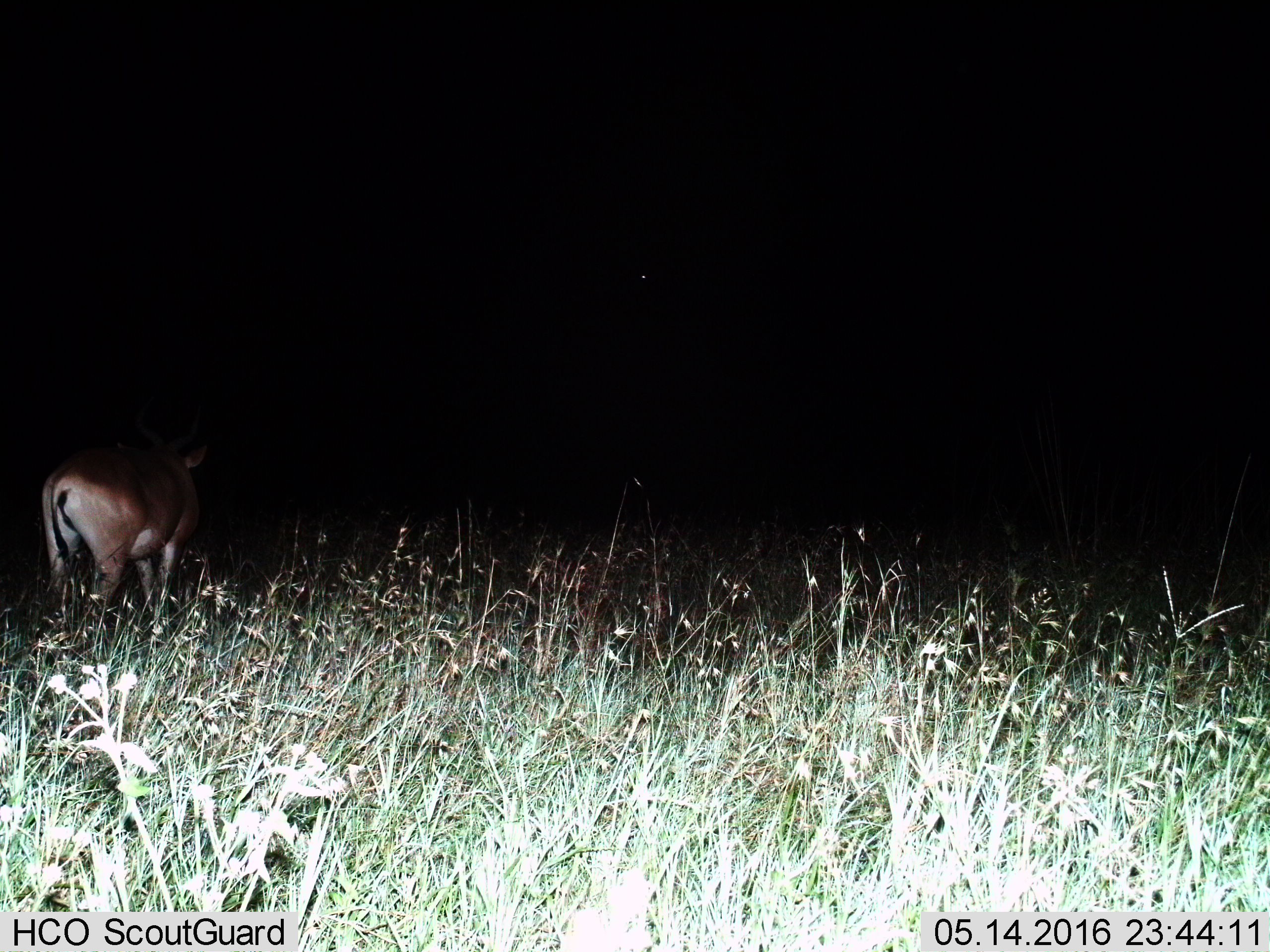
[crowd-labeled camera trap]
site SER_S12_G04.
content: unidentified animal